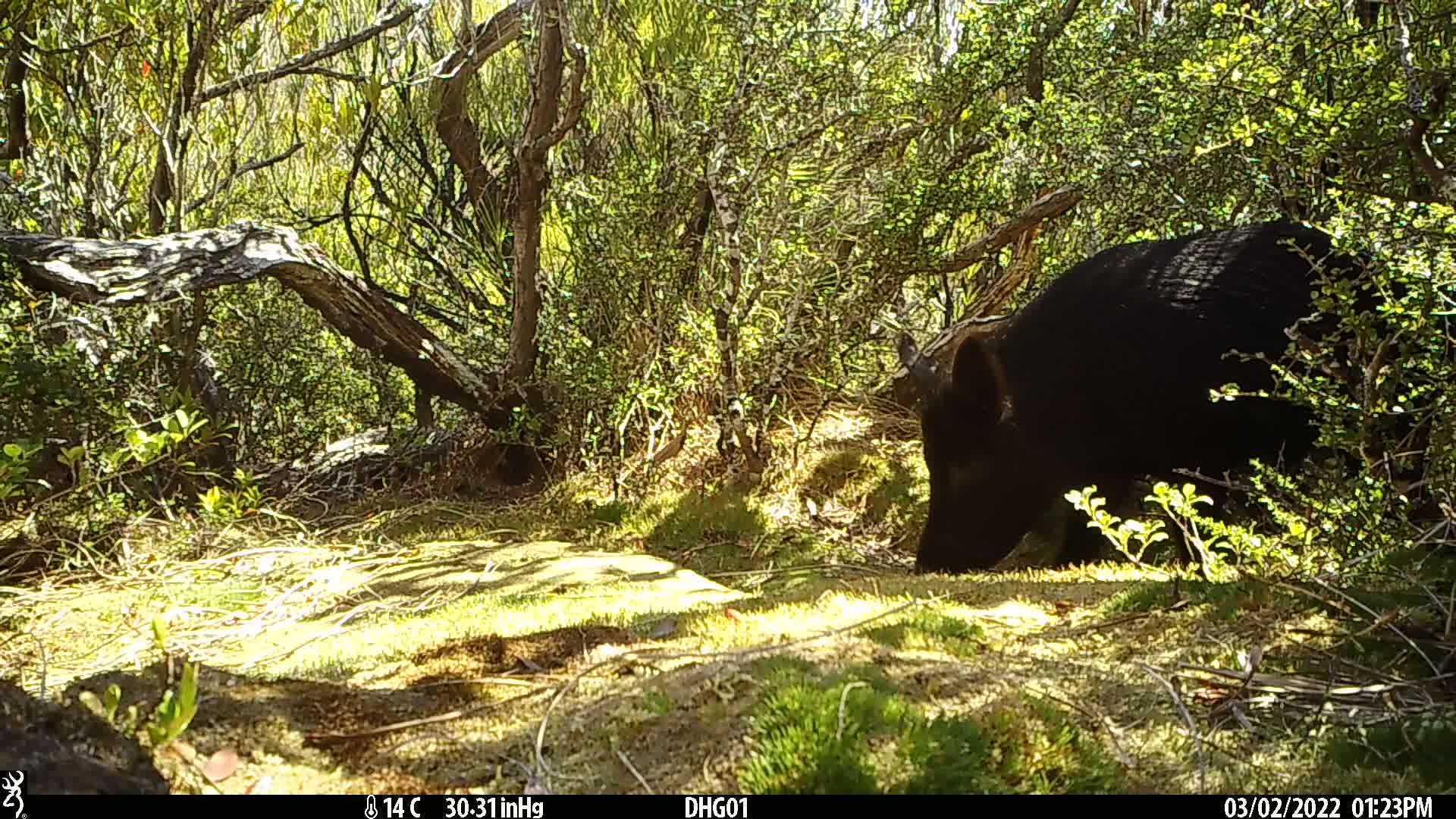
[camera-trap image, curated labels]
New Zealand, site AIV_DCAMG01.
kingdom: Animalia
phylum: Chordata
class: Mammalia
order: Artiodactyla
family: Suidae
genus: Sus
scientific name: Sus scrofa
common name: pig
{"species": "pig (Sus scrofa)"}